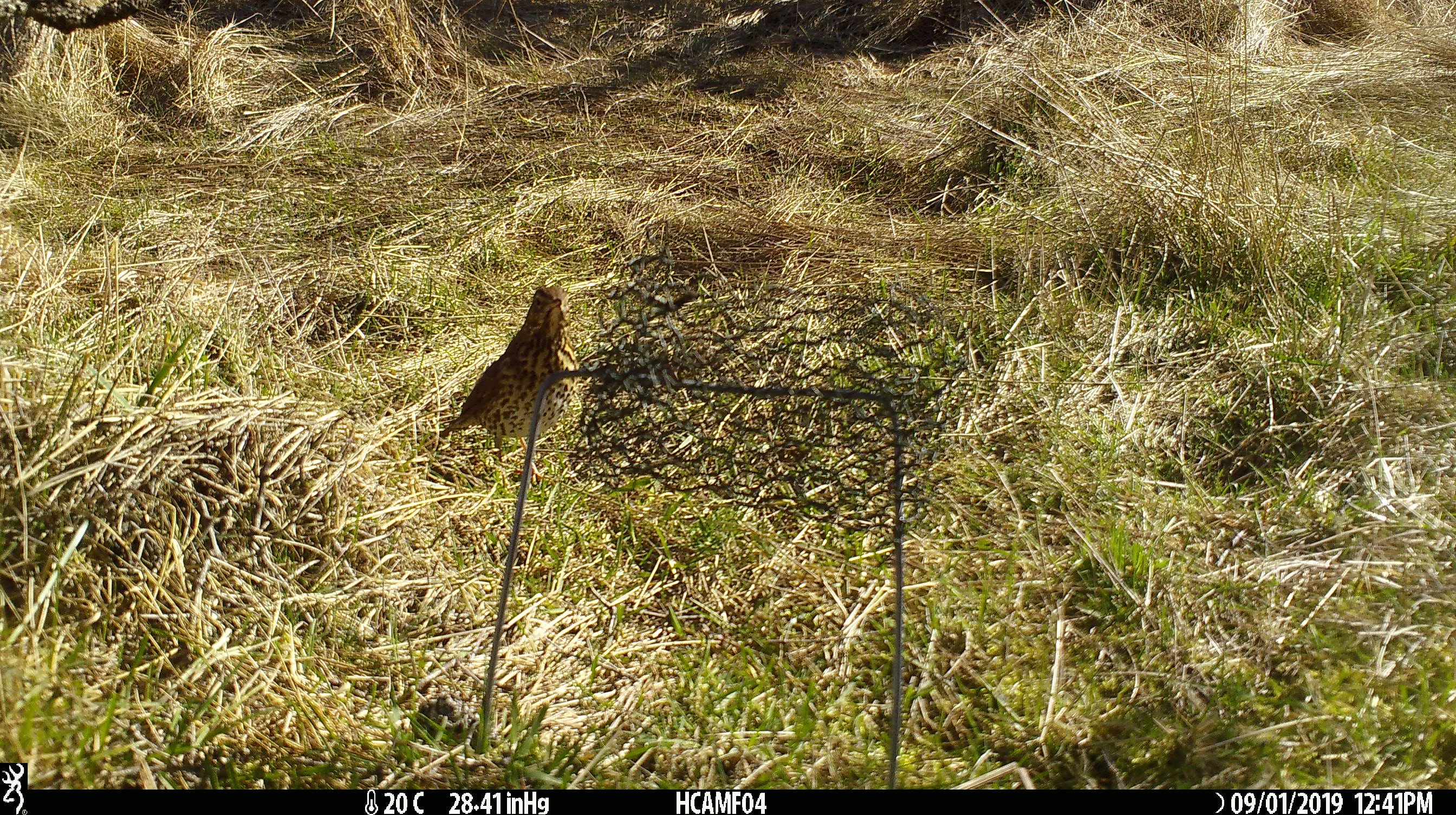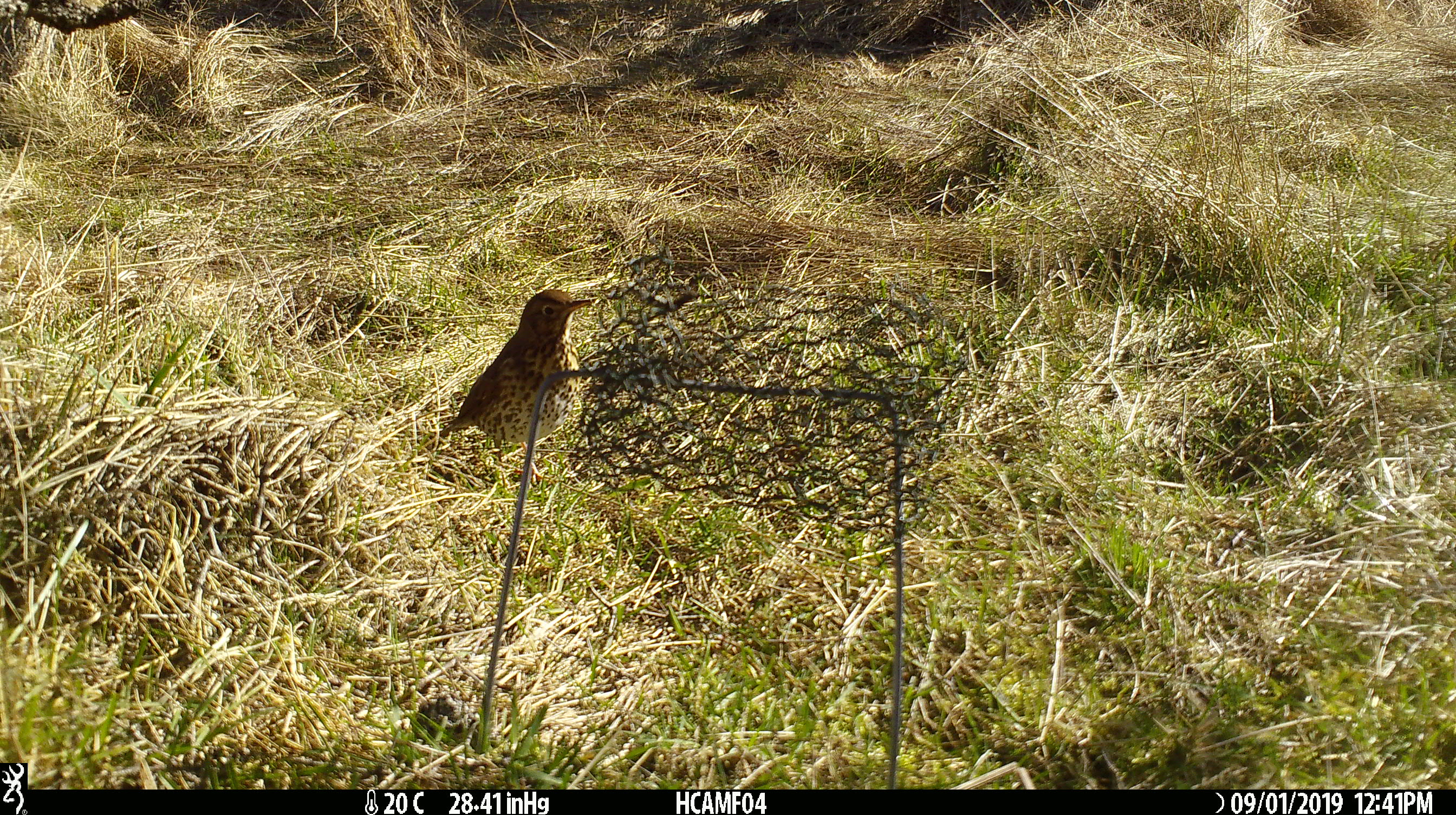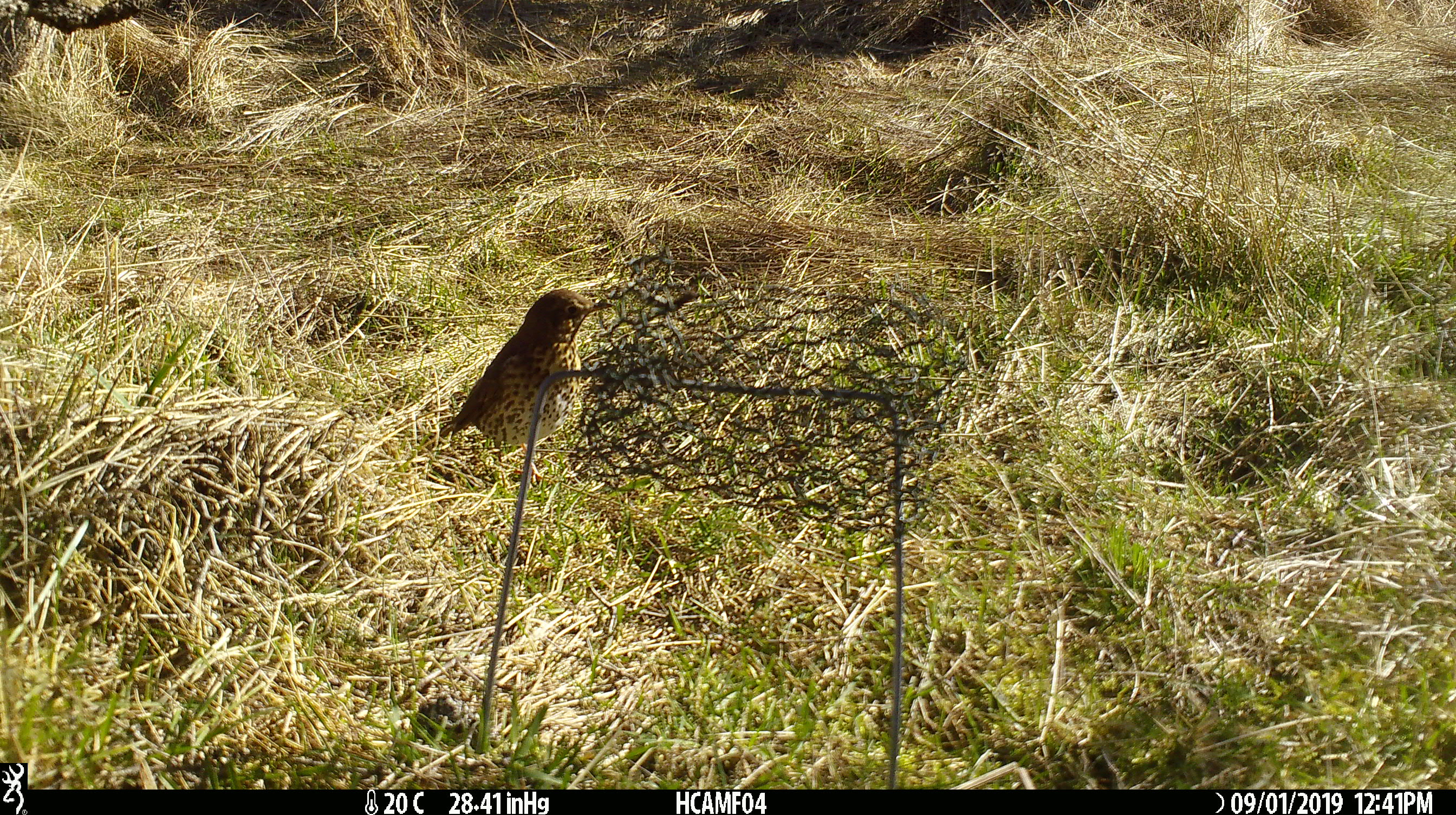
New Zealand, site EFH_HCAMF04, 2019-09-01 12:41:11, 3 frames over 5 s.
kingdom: Animalia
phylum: Chordata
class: Aves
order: Passeriformes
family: Turdidae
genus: Turdus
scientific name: Turdus philomelos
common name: song thrush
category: thrush